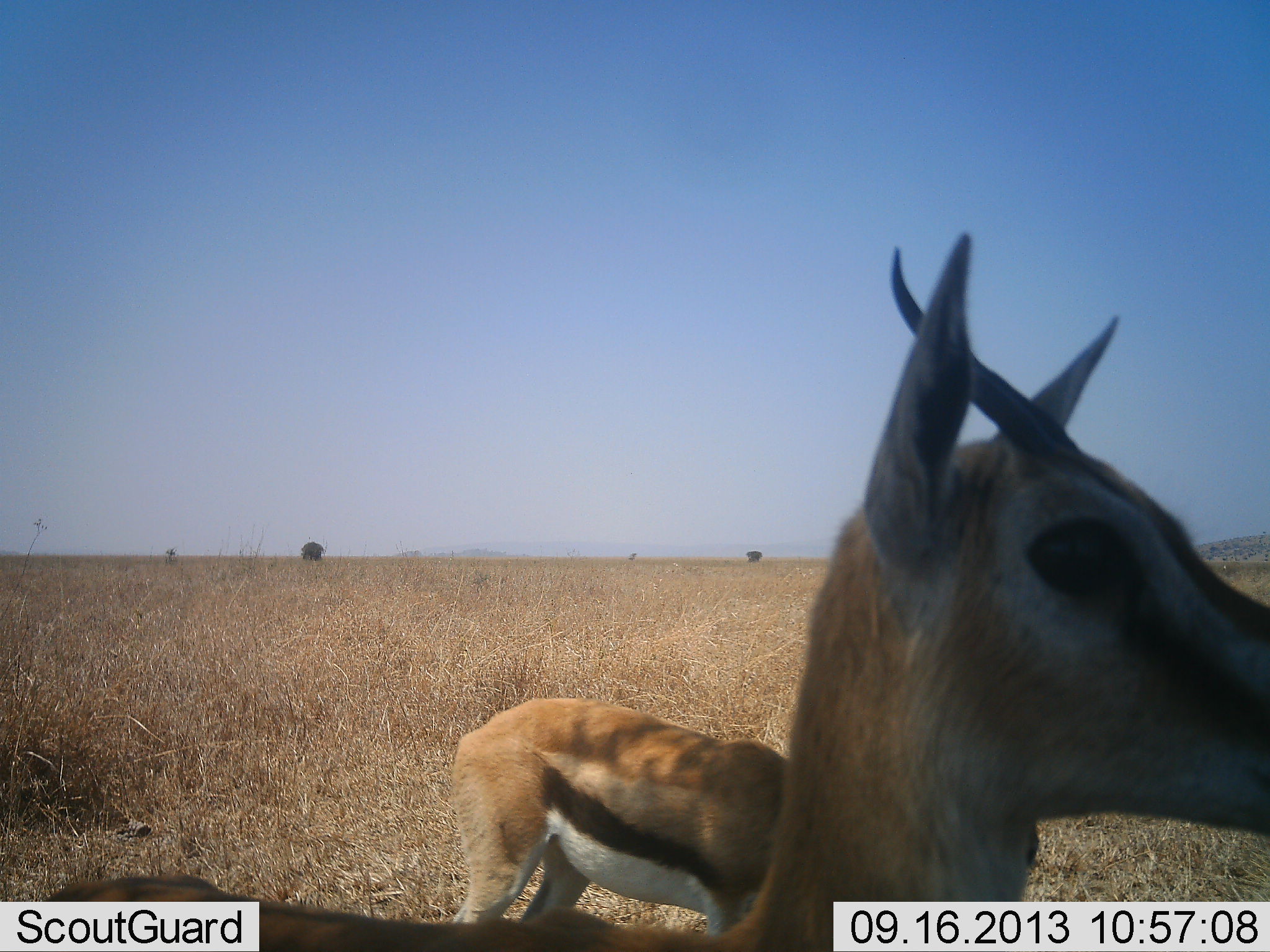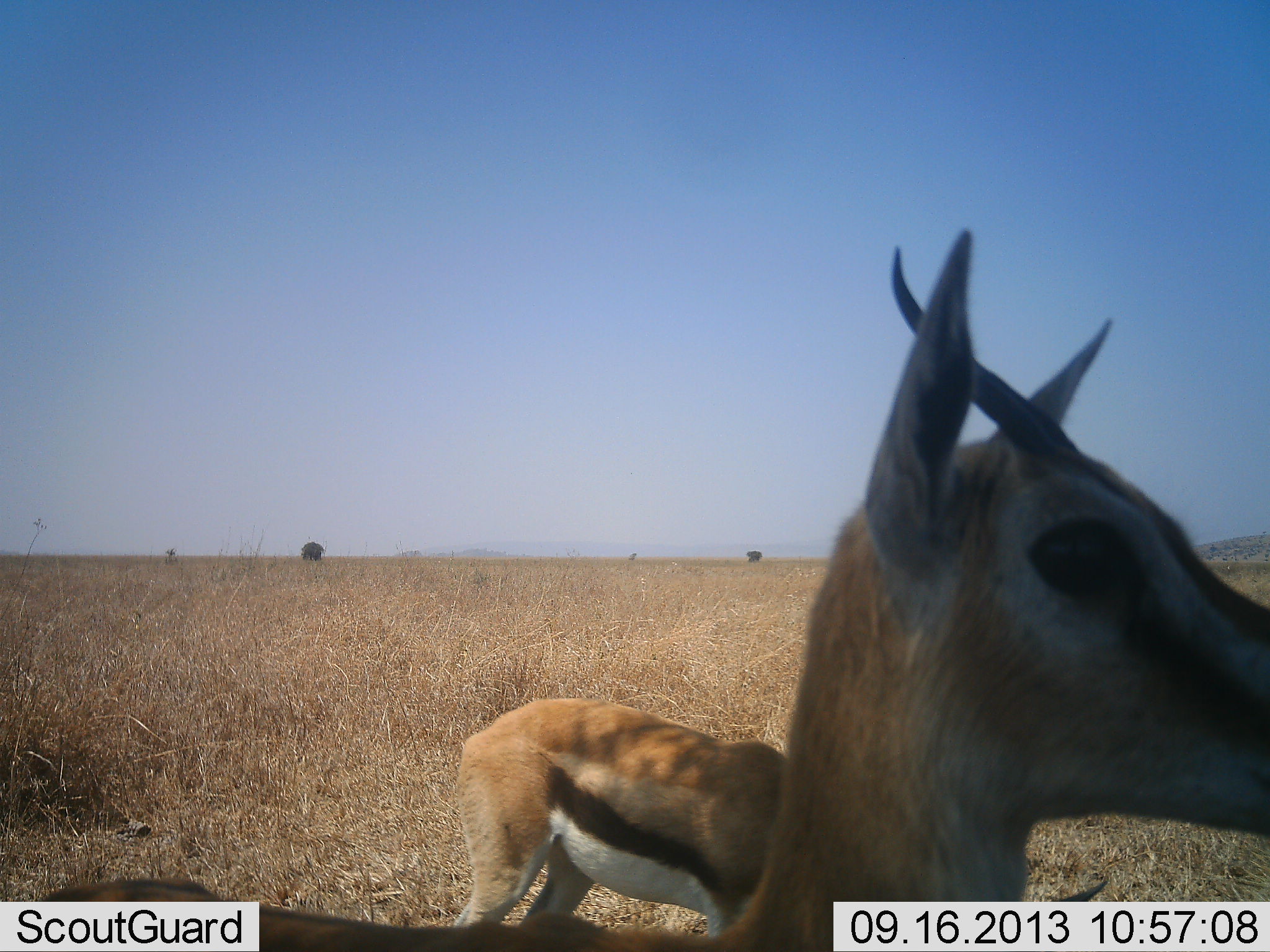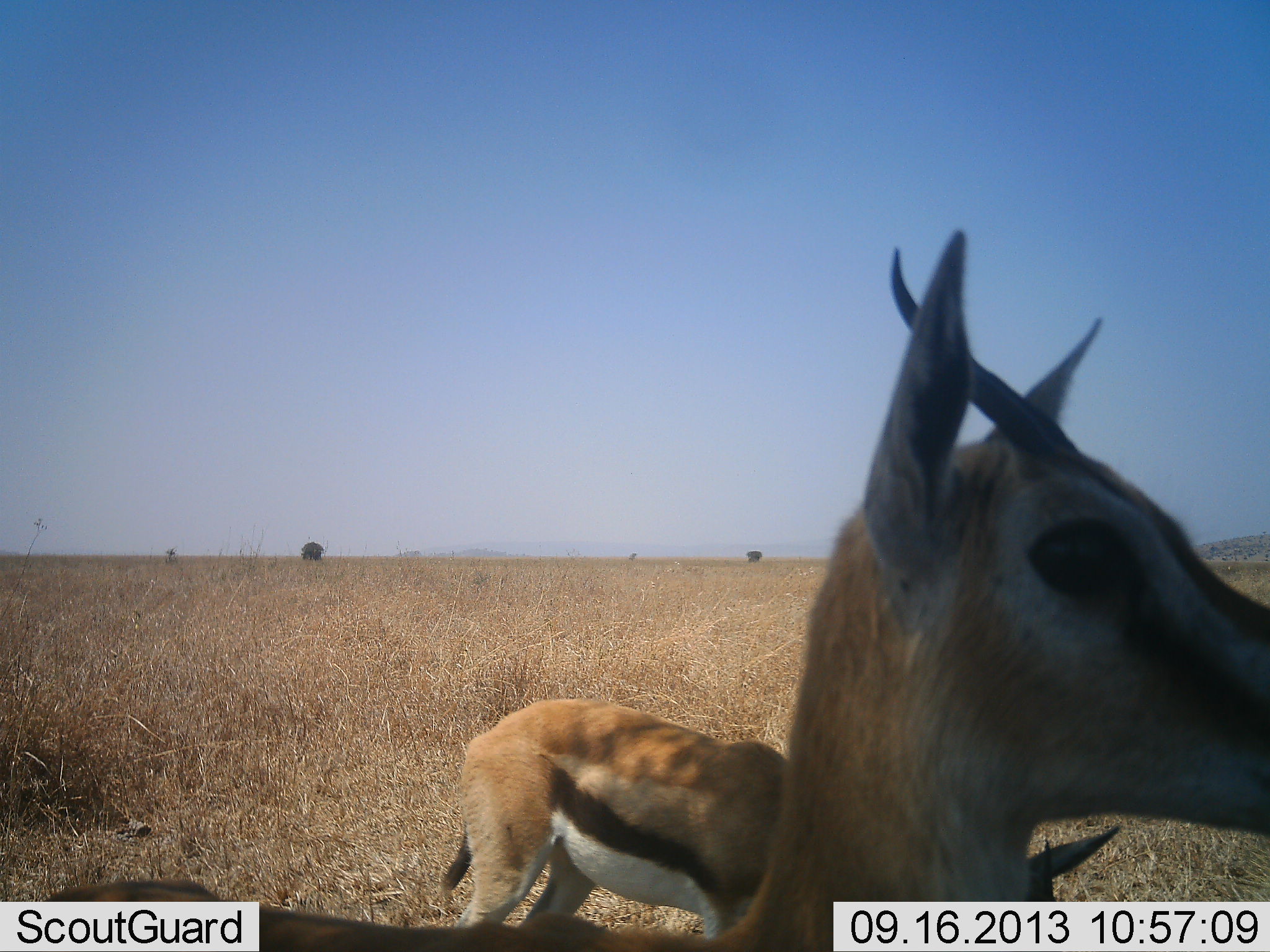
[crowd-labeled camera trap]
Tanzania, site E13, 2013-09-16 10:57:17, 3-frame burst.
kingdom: Animalia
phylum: Chordata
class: Mammalia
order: Artiodactyla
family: Bovidae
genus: Eudorcas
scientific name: Eudorcas thomsonii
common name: thomson's gazelle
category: gazellethomsons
Gazellethomsons (thomson's gazelle) (Eudorcas thomsonii), count 2. Behavior (volunteer vote fractions): standing 80%, resting 30%, moving 0%, interacting 0%. Young present (vote fraction): 0%. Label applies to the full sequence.